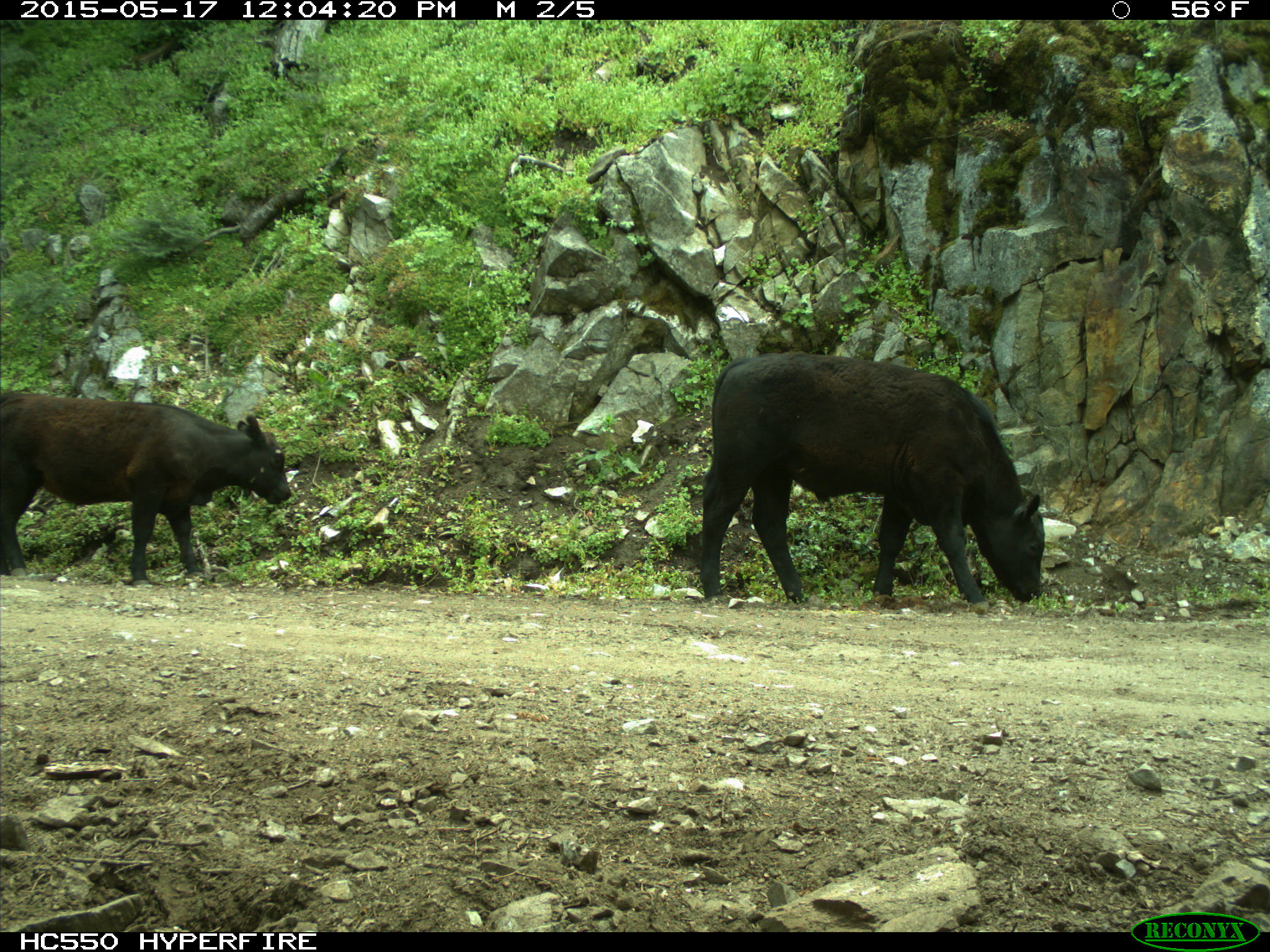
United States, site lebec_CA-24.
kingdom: Animalia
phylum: Chordata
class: Mammalia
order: Artiodactyla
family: Bovidae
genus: Bos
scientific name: Bos taurus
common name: domestic cow